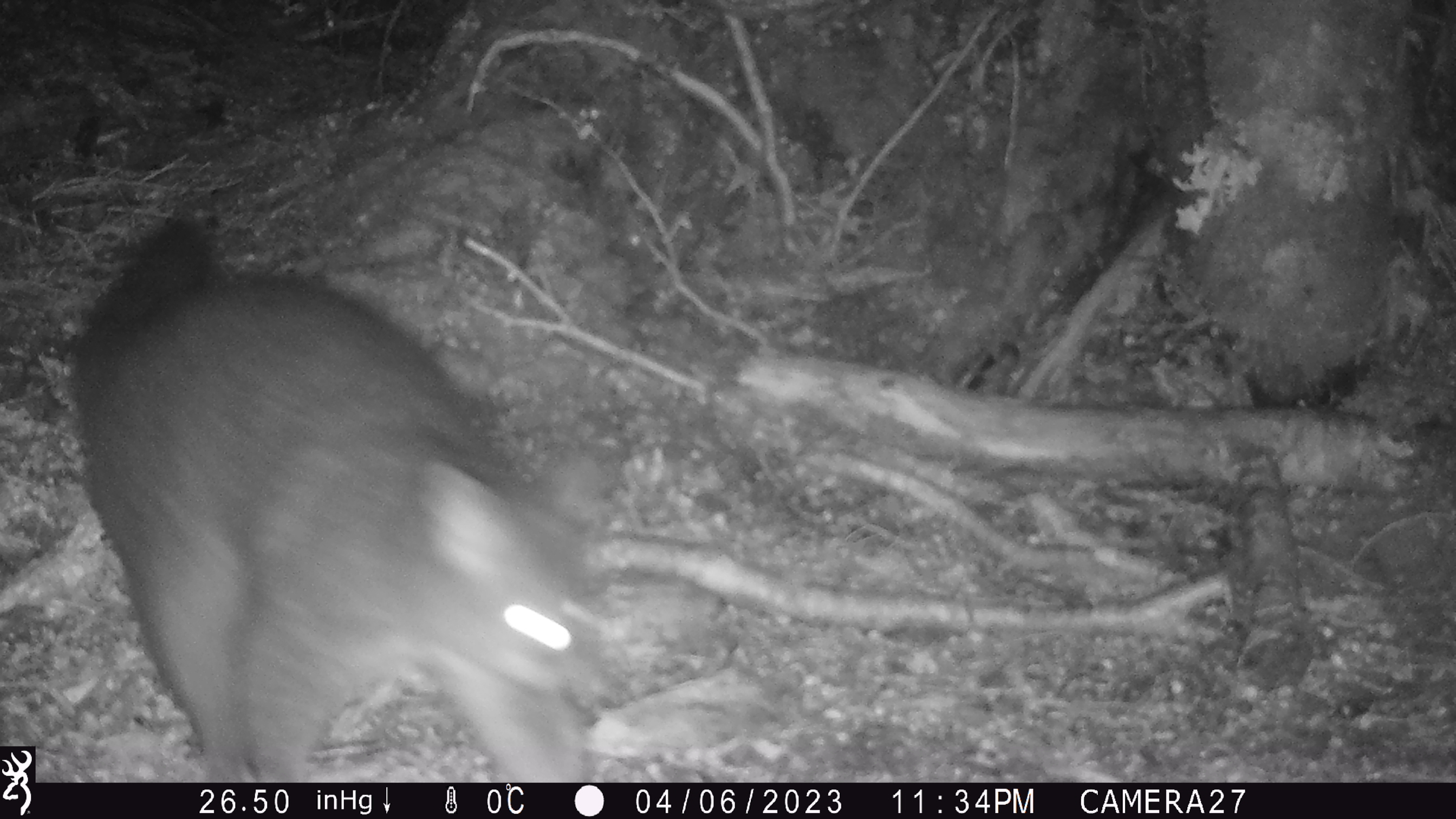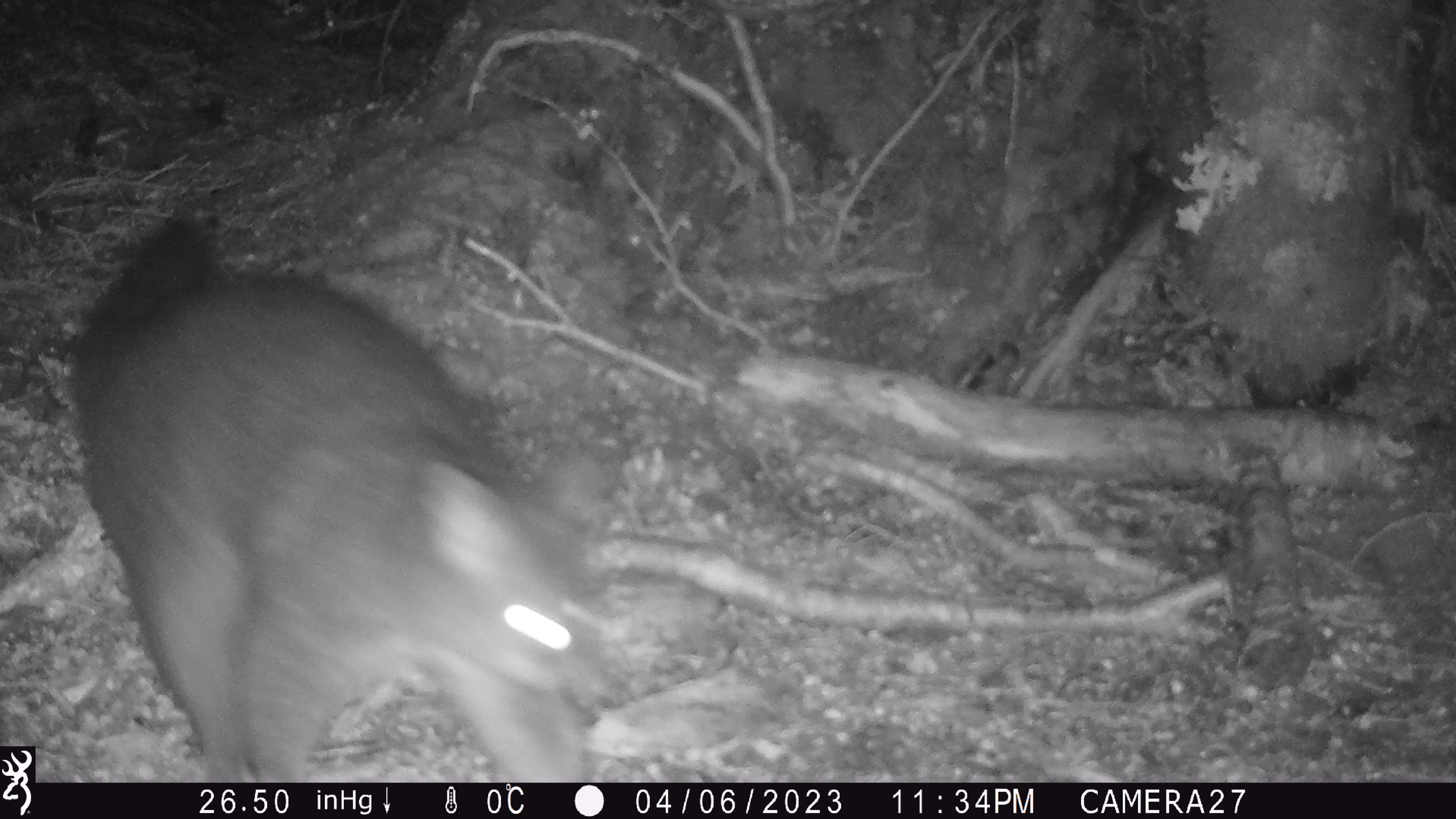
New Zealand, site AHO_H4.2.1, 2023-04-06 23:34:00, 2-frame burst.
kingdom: Animalia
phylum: Chordata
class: Mammalia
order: Diprotodontia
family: Phalangeridae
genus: Trichosurus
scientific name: Trichosurus vulpecula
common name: common brushtail possum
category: possum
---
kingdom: Animalia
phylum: Chordata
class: Mammalia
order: Carnivora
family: Mustelidae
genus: Mustela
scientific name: Mustela erminea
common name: stoat